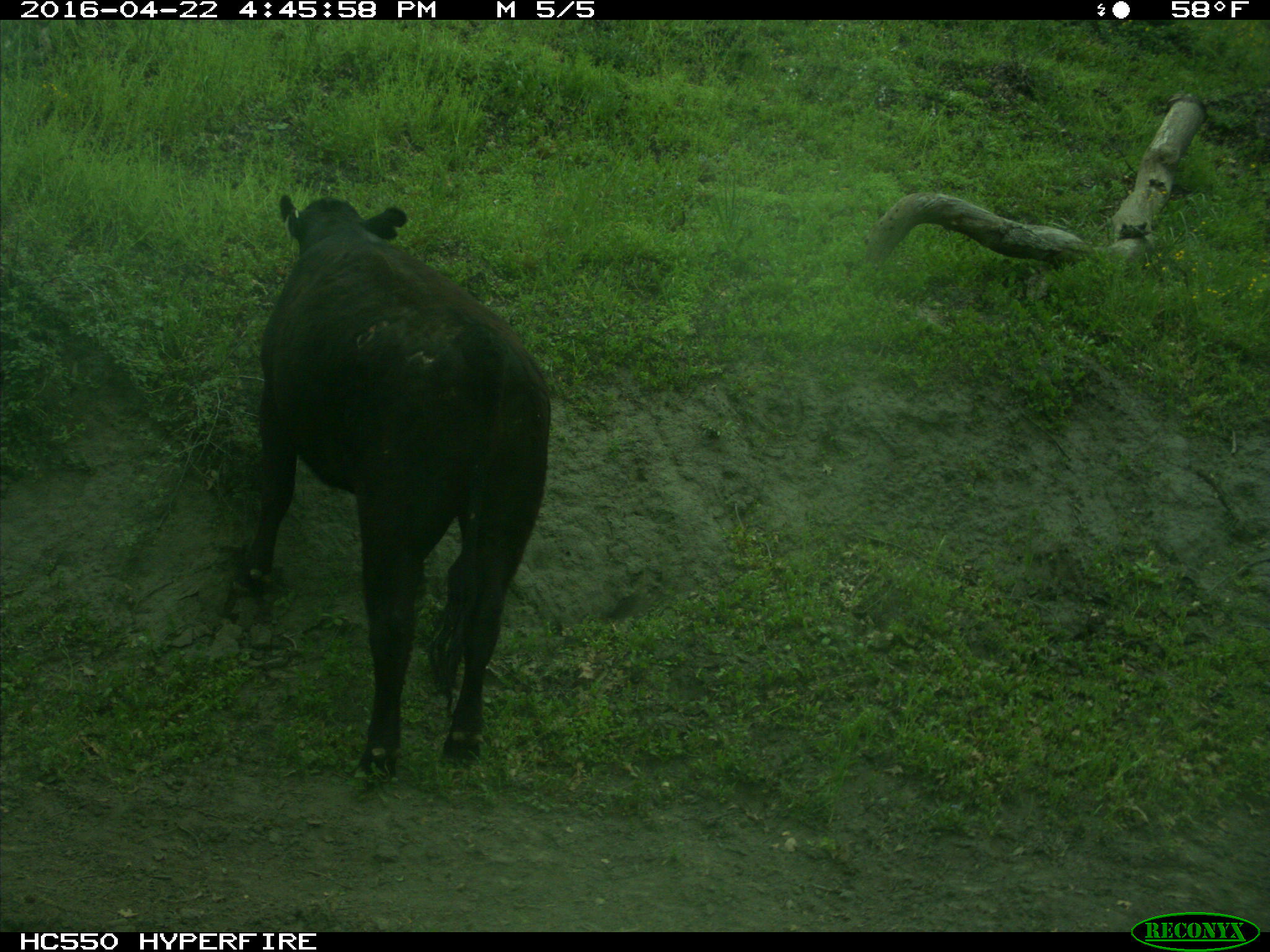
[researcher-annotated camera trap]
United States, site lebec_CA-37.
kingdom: Animalia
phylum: Chordata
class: Mammalia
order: Artiodactyla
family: Bovidae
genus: Bos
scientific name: Bos taurus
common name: domestic cow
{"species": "Bos taurus (domestic cow)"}